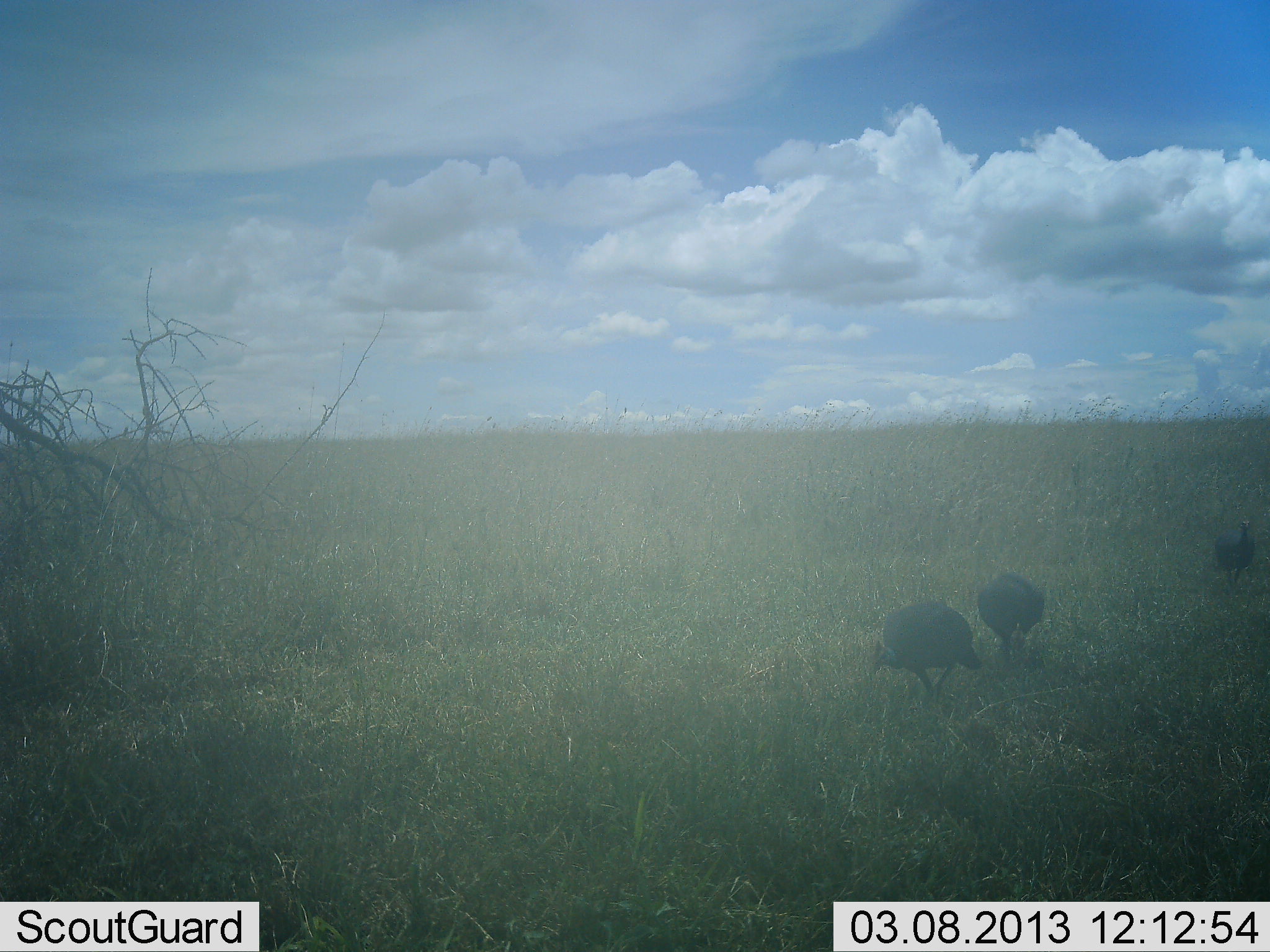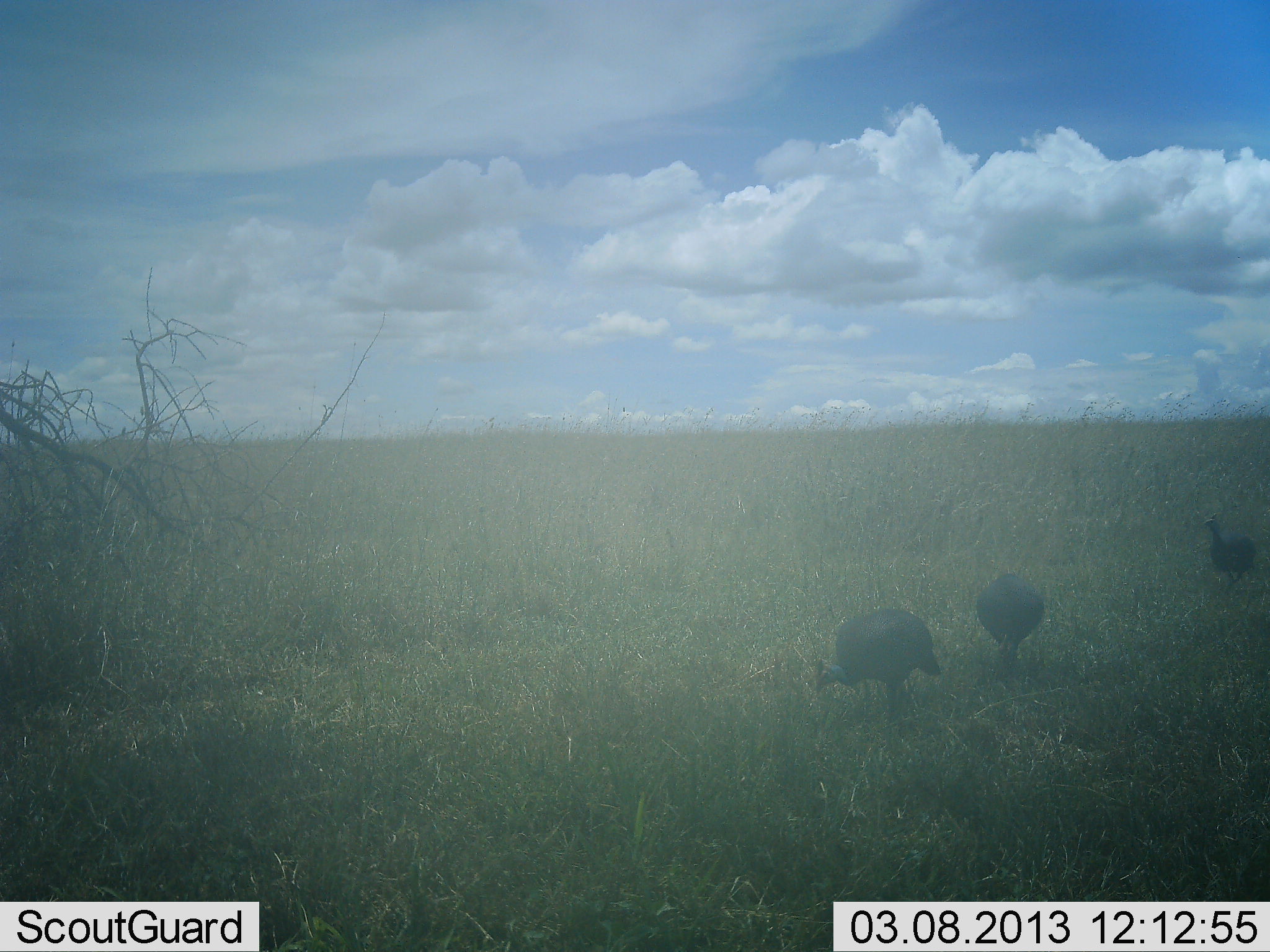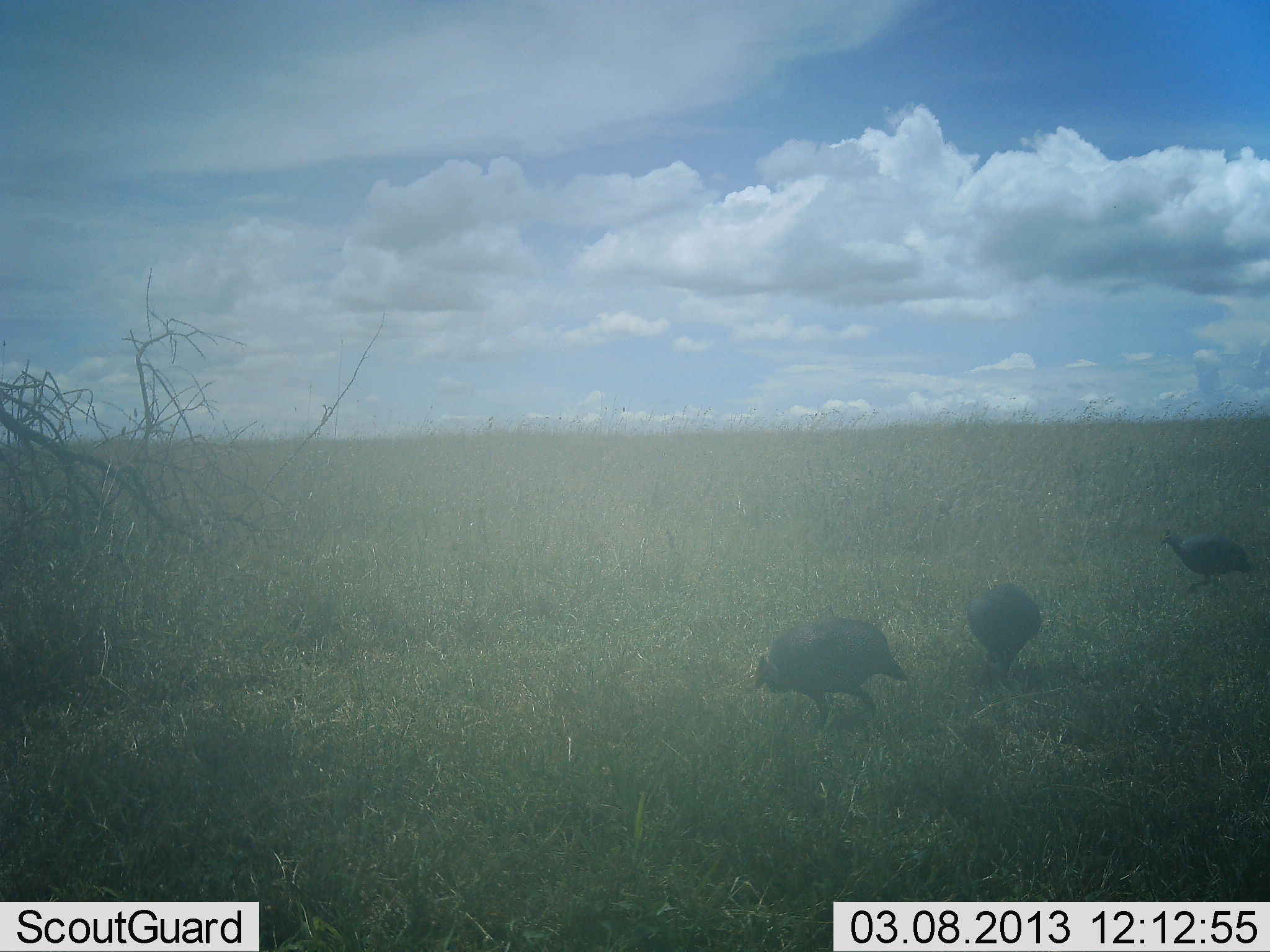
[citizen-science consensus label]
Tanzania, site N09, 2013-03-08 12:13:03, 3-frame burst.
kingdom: Animalia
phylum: Chordata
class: Aves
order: Galliformes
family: Numididae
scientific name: Numididae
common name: guinea fowl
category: guineafowl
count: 3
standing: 0%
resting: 0%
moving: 76%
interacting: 0%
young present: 0%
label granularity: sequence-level